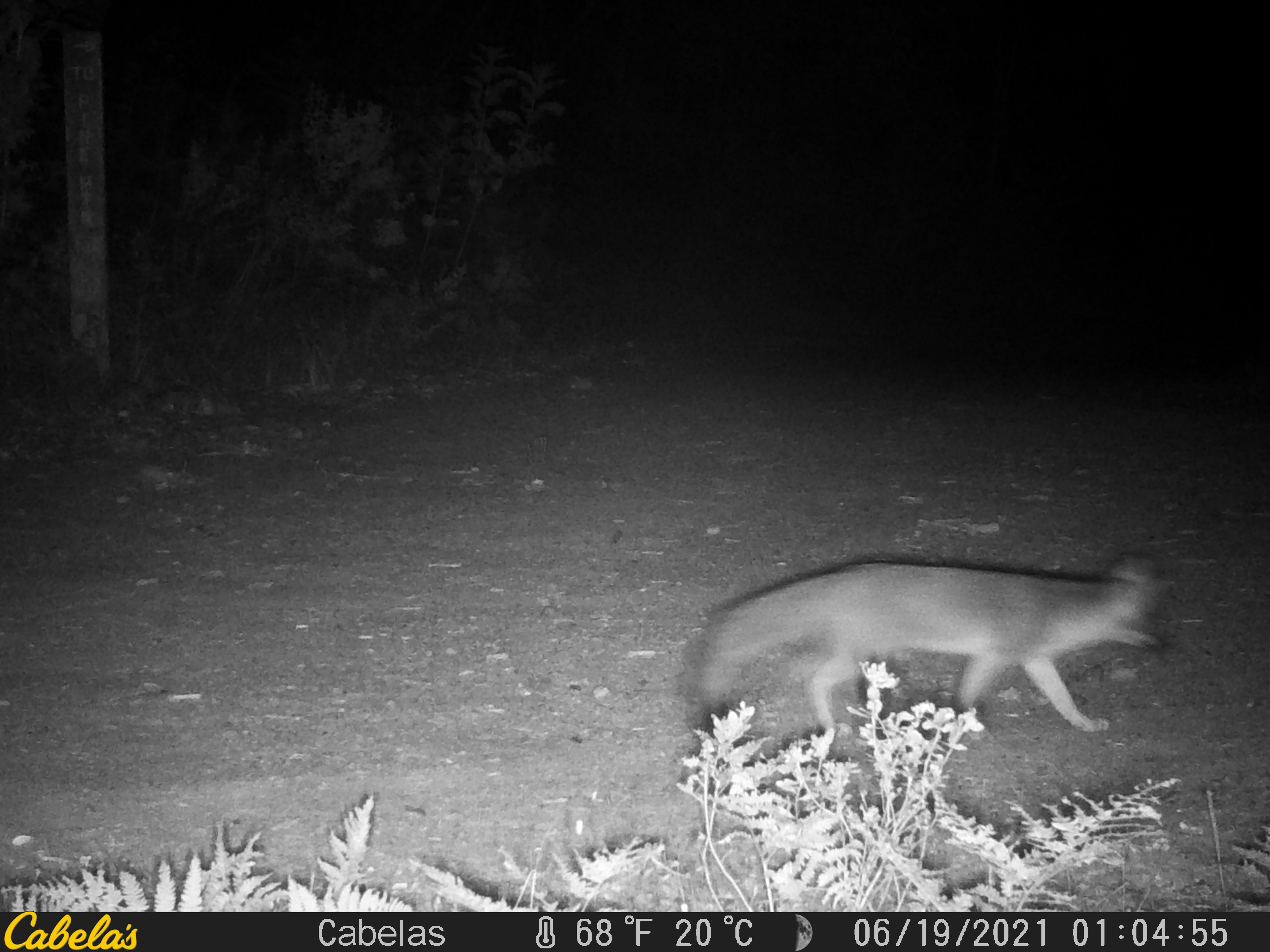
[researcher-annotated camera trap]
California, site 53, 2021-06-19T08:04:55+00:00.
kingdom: Animalia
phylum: Chordata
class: Mammalia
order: Carnivora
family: Canidae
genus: Urocyon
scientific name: Urocyon cinereoargenteus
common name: gray fox